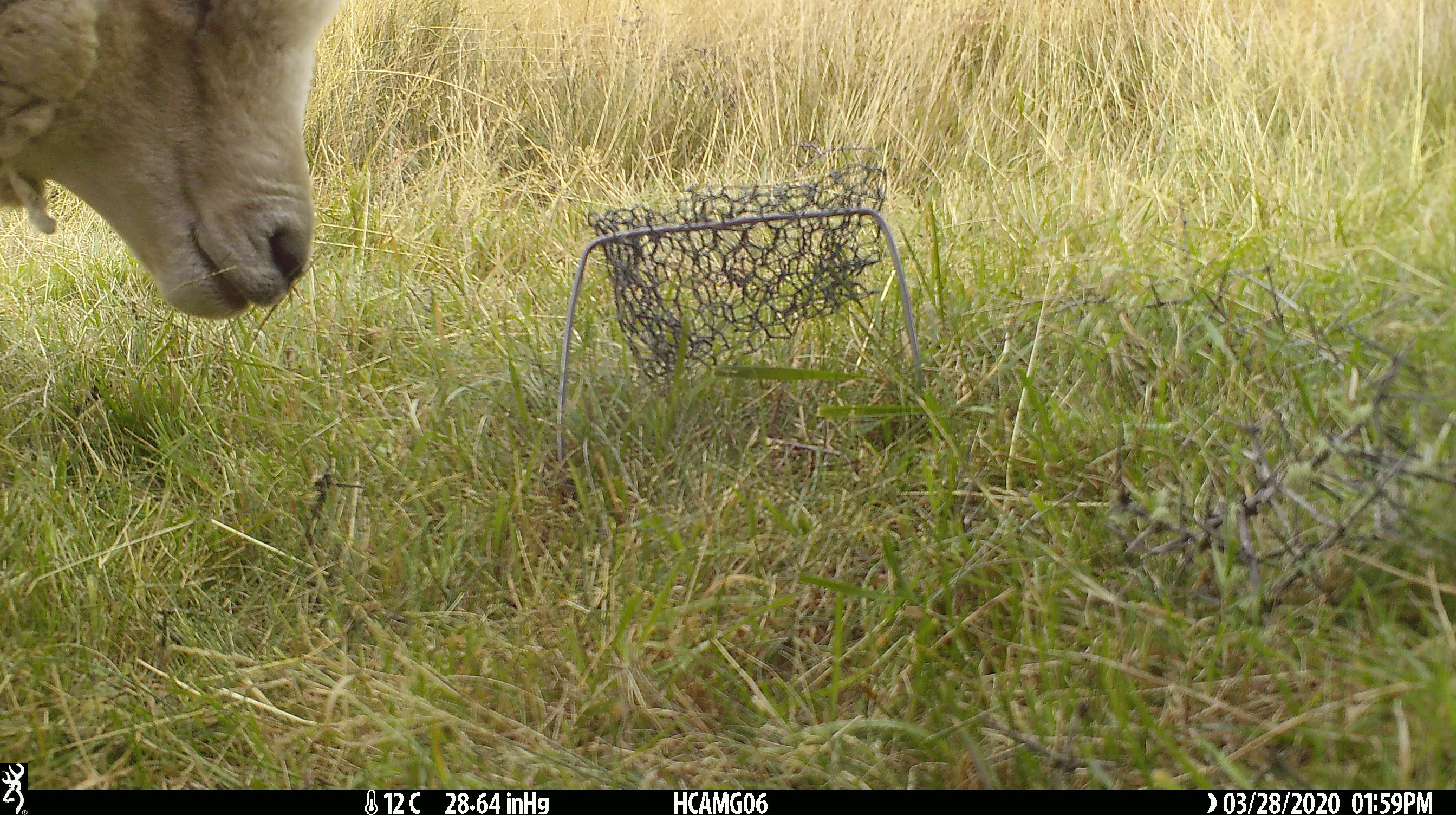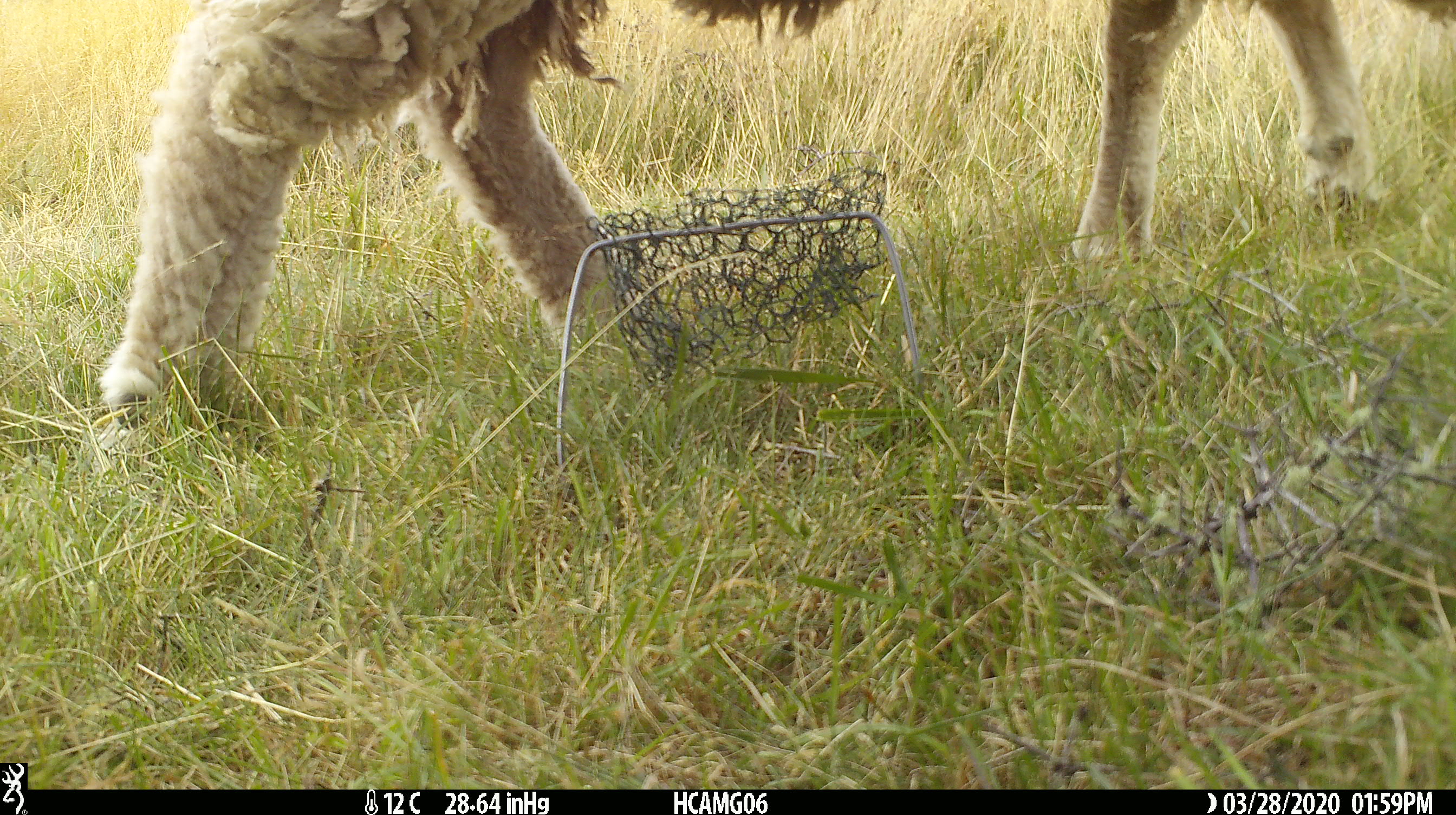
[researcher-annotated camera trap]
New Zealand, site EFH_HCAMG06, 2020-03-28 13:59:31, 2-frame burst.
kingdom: Animalia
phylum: Chordata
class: Mammalia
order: Artiodactyla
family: Bovidae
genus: Ovis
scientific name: Ovis aries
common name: domestic sheep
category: sheep